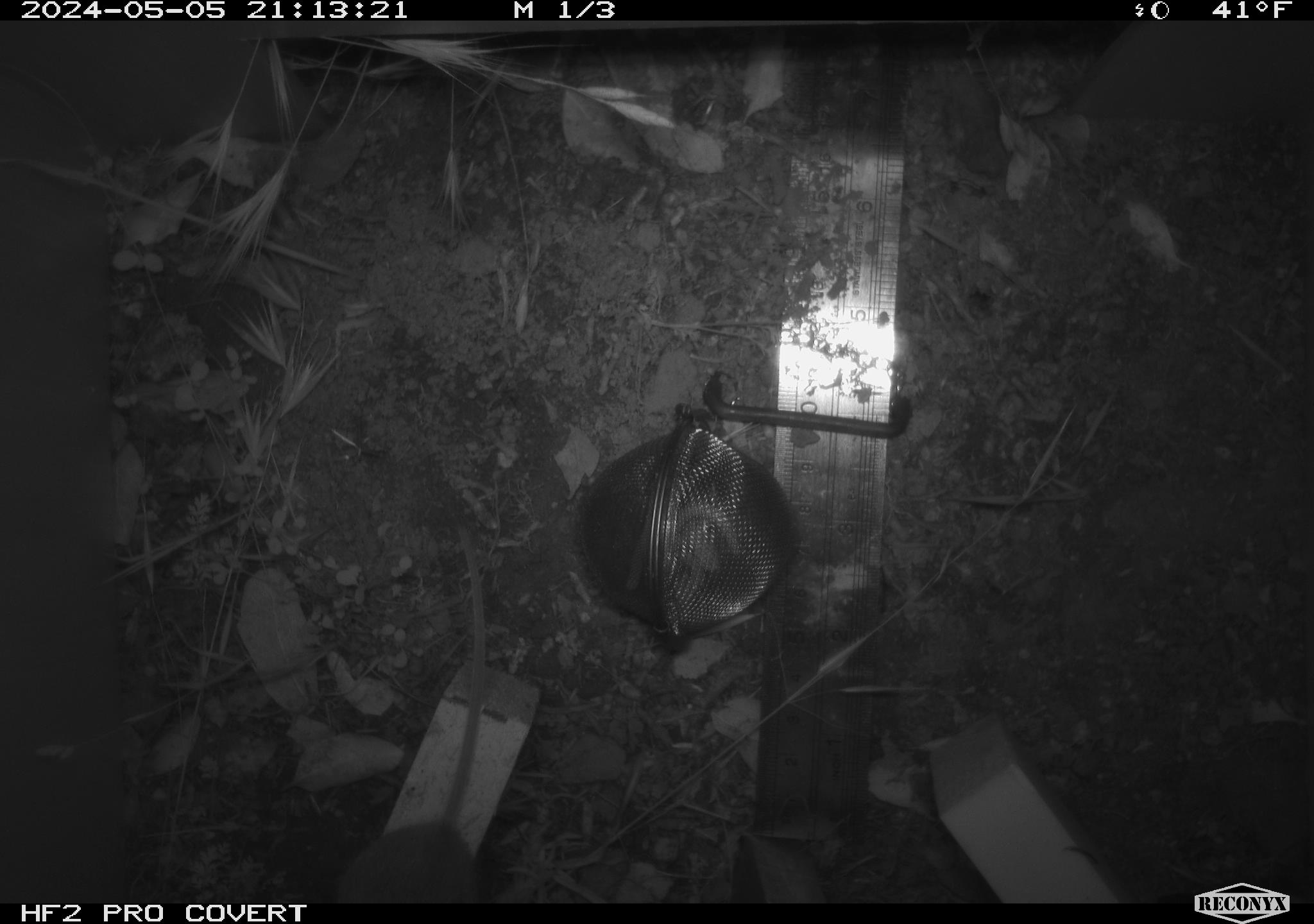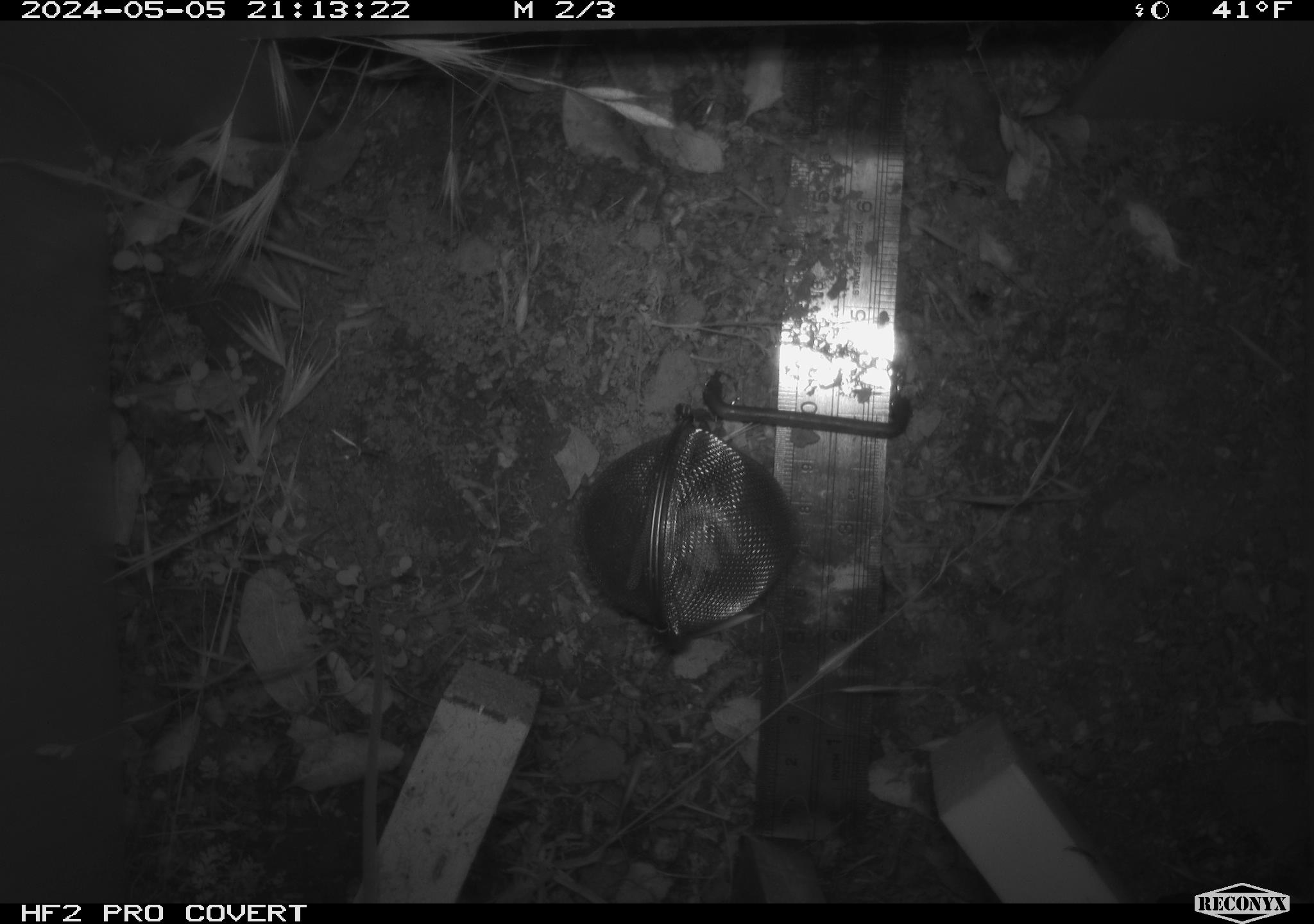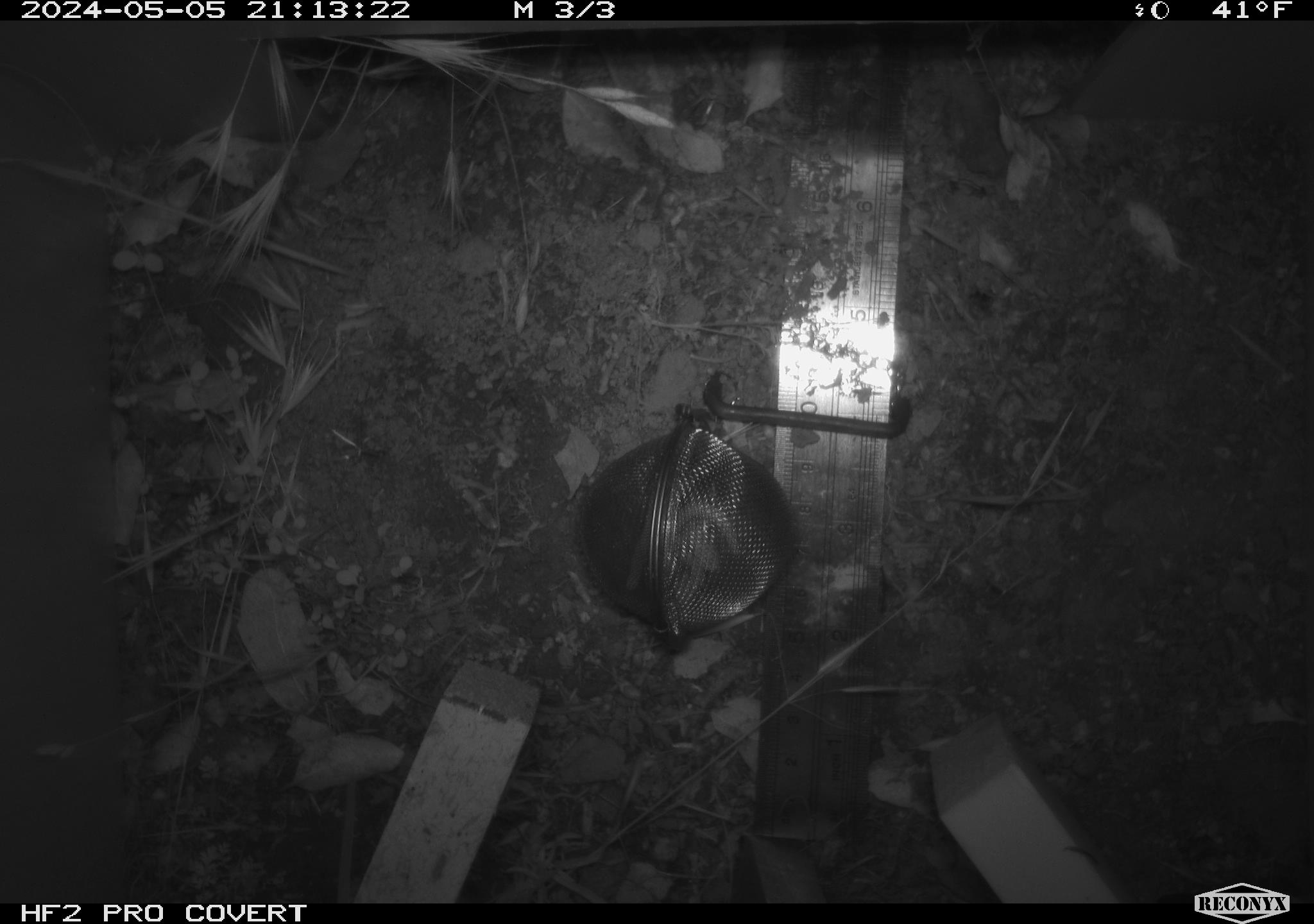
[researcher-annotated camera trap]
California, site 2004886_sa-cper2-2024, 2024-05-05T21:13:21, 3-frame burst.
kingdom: Animalia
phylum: Chordata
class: Mammalia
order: Rodentia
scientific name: Rodentia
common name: rodent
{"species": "rodent (Rodentia)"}